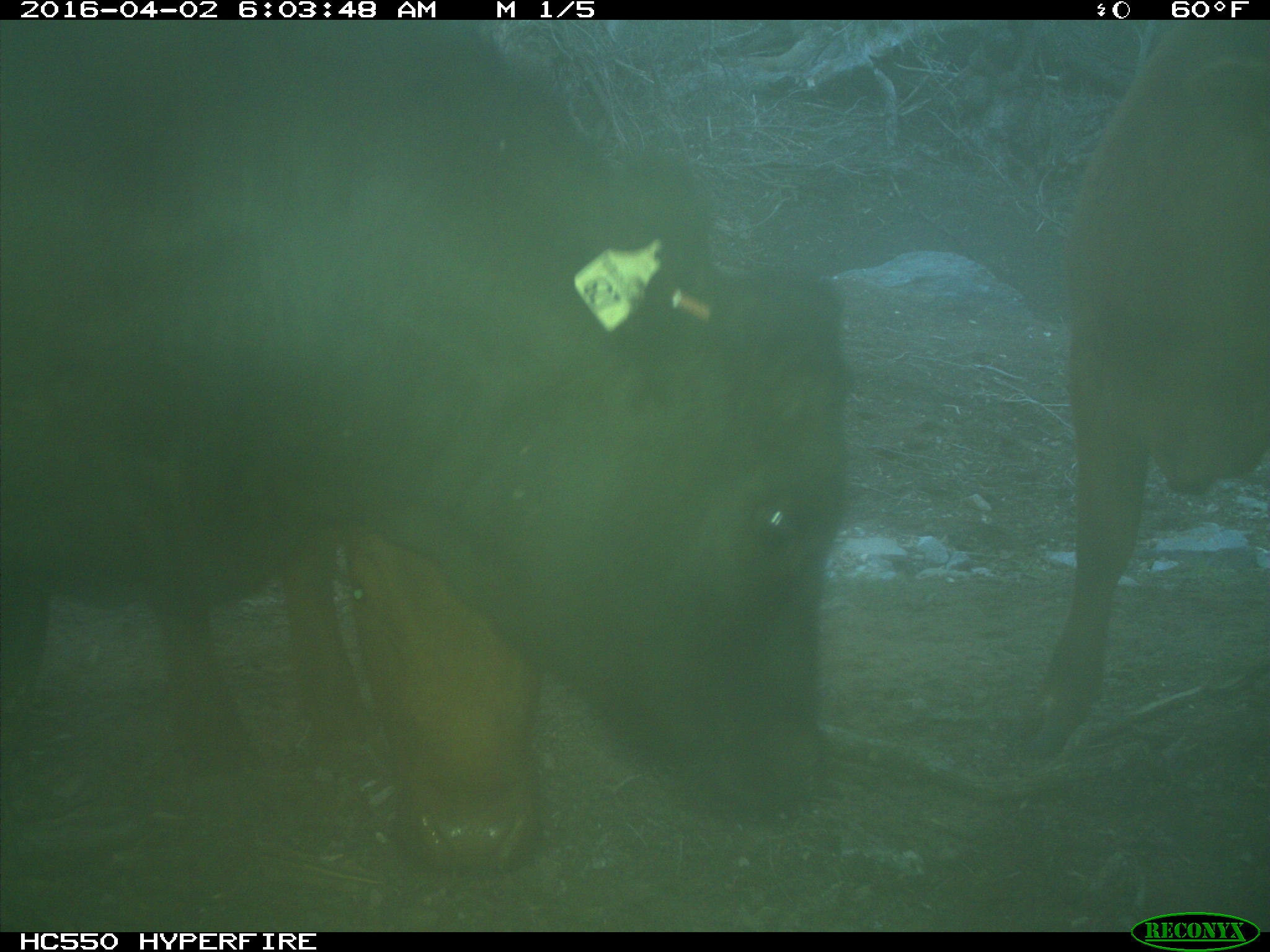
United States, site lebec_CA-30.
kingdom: Animalia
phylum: Chordata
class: Mammalia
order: Artiodactyla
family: Bovidae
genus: Bos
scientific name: Bos taurus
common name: domestic cow